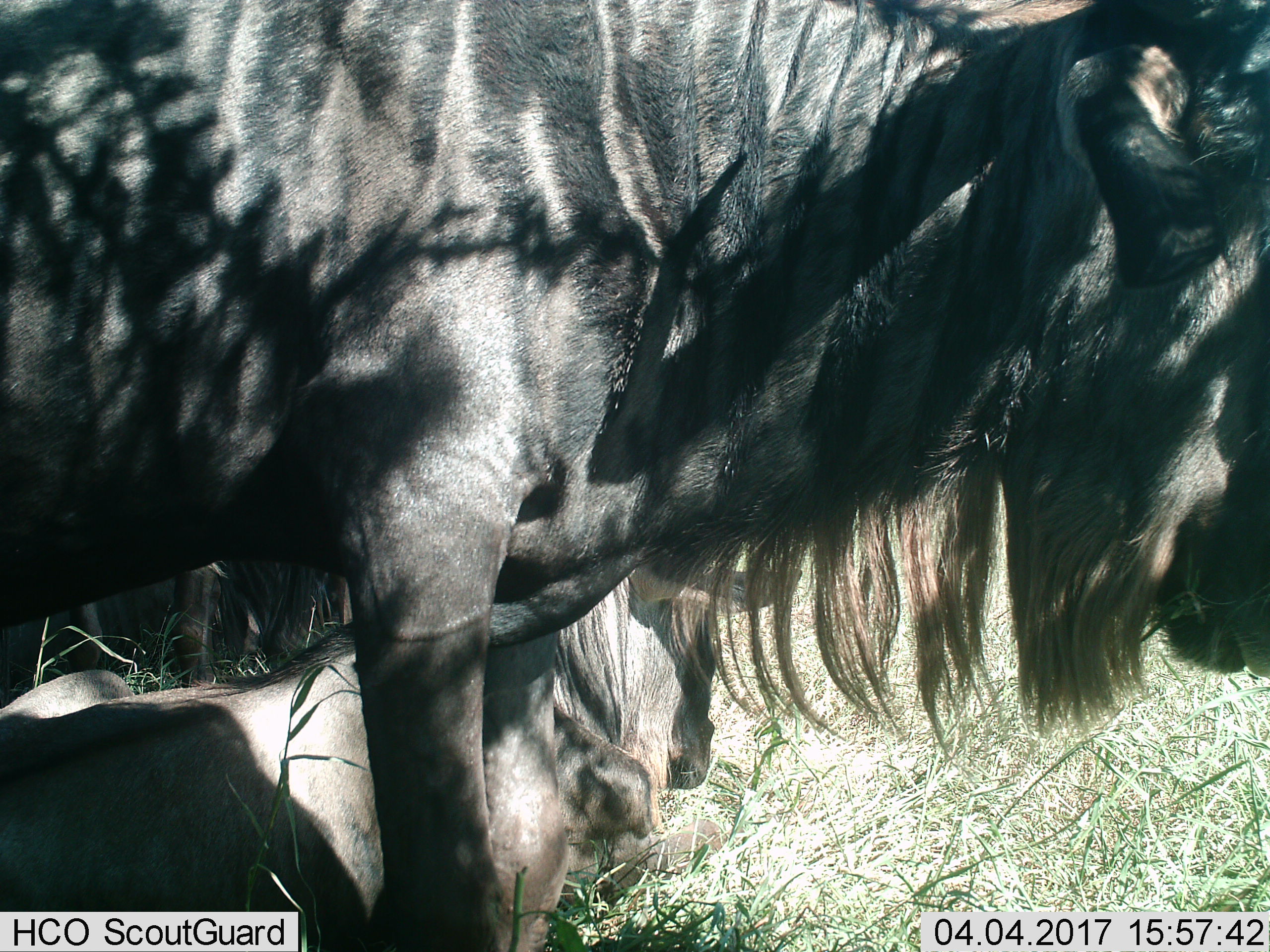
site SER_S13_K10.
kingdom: Animalia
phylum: Chordata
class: Mammalia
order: Artiodactyla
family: Bovidae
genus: Connochaetes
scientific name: Connochaetes taurinus taurinus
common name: blue wildebeest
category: wildebeestblue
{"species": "wildebeestblue (blue wildebeest) (Connochaetes taurinus taurinus)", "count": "2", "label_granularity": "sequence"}